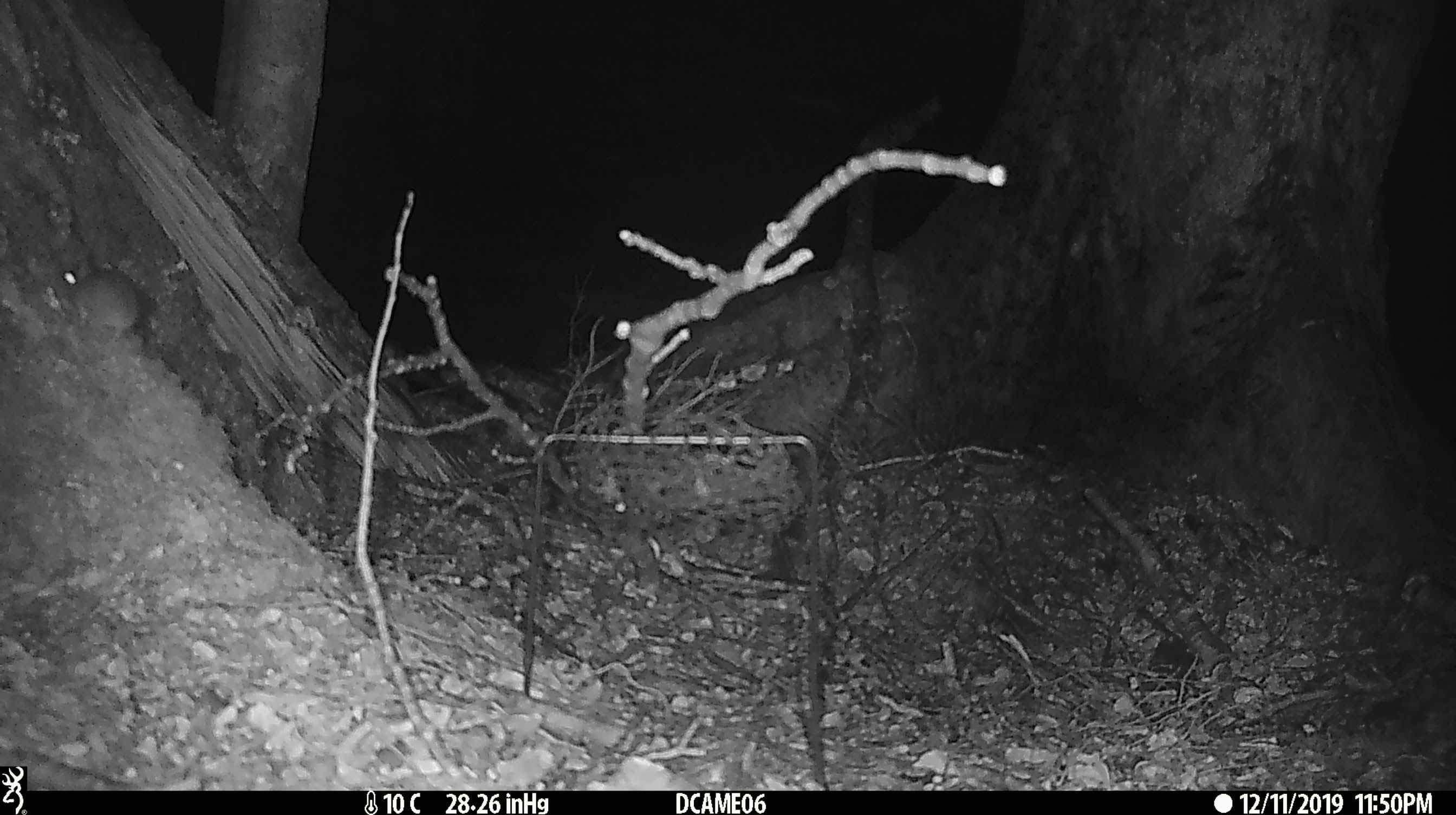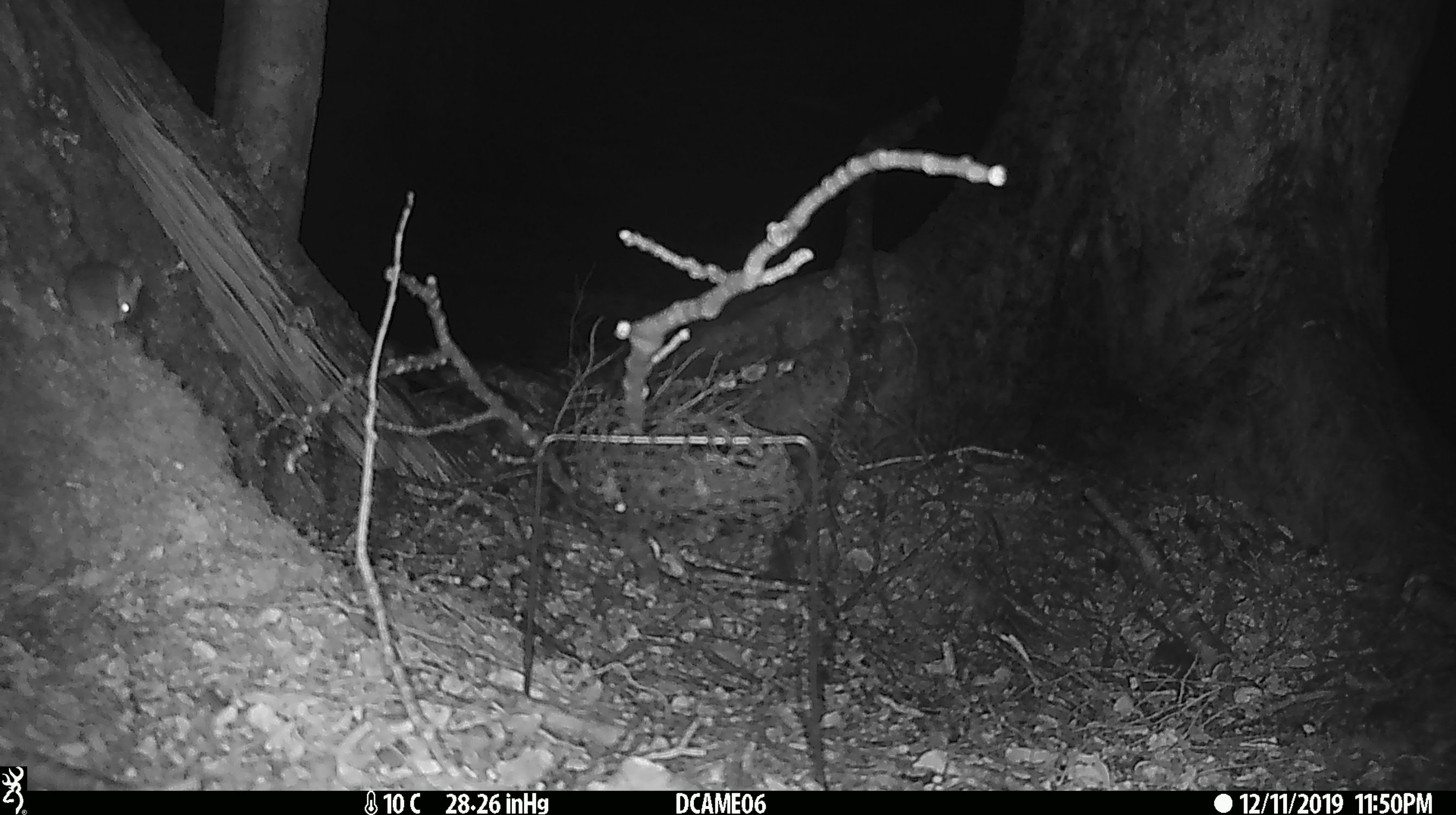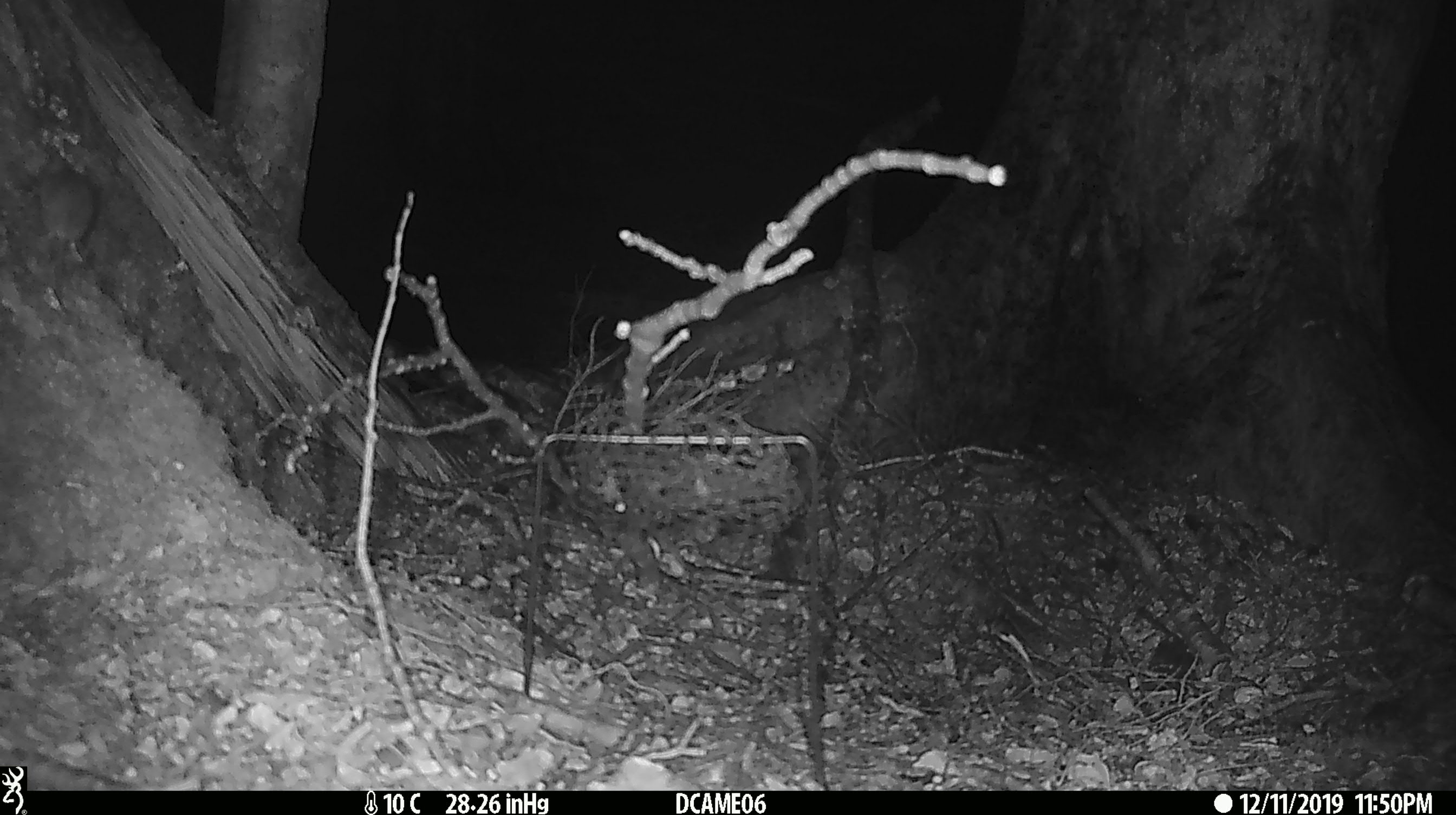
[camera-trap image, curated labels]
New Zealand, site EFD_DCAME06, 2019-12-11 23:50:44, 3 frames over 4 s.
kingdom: Animalia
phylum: Chordata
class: Mammalia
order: Rodentia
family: Muridae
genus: Mus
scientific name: Mus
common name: mouse